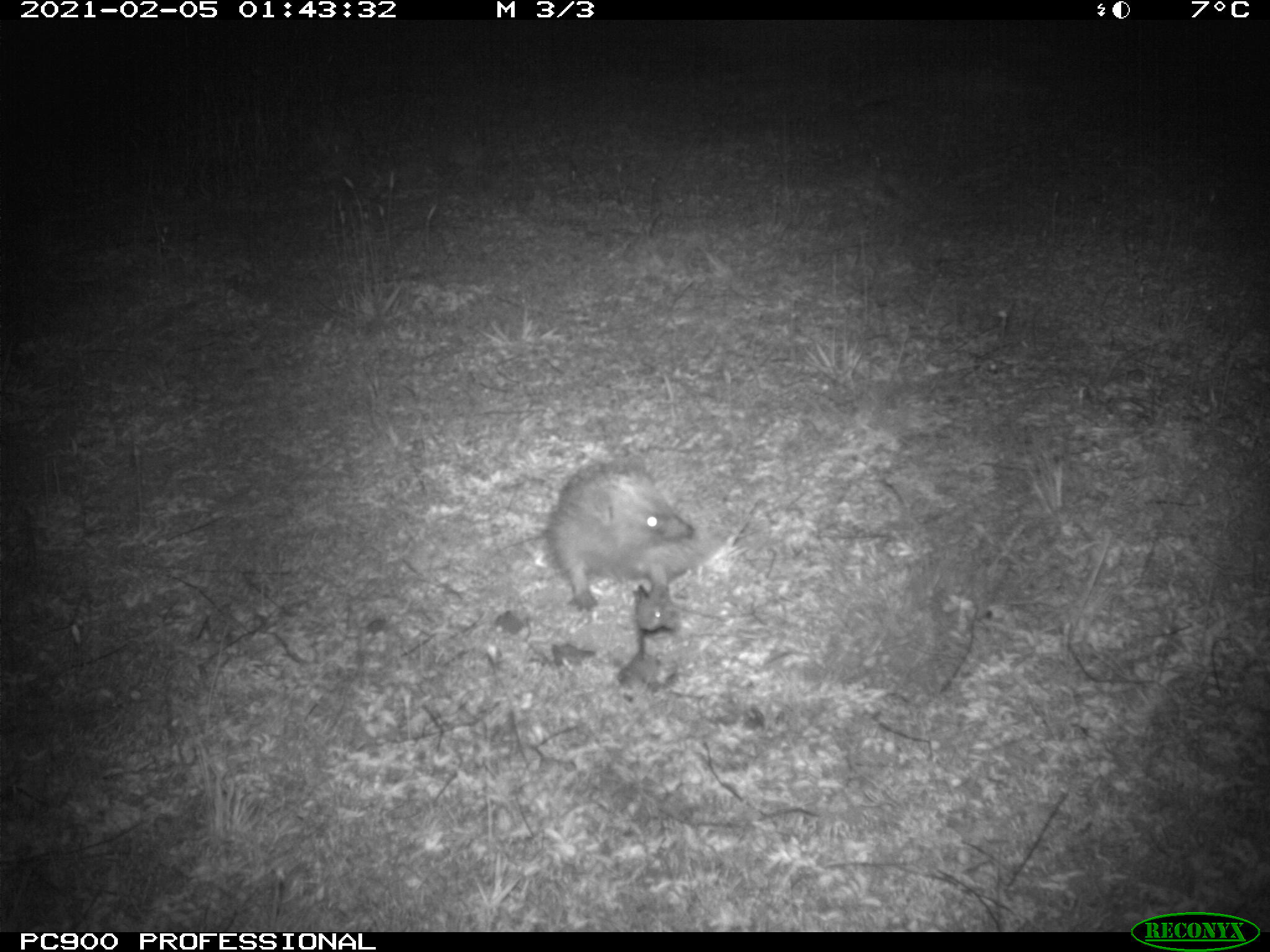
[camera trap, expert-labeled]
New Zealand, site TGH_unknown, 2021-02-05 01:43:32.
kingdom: Animalia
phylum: Chordata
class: Mammalia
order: Eulipotyphla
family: Erinaceidae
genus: Erinaceus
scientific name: Erinaceus europaeus europaeus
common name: european hedgehog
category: hedgehog